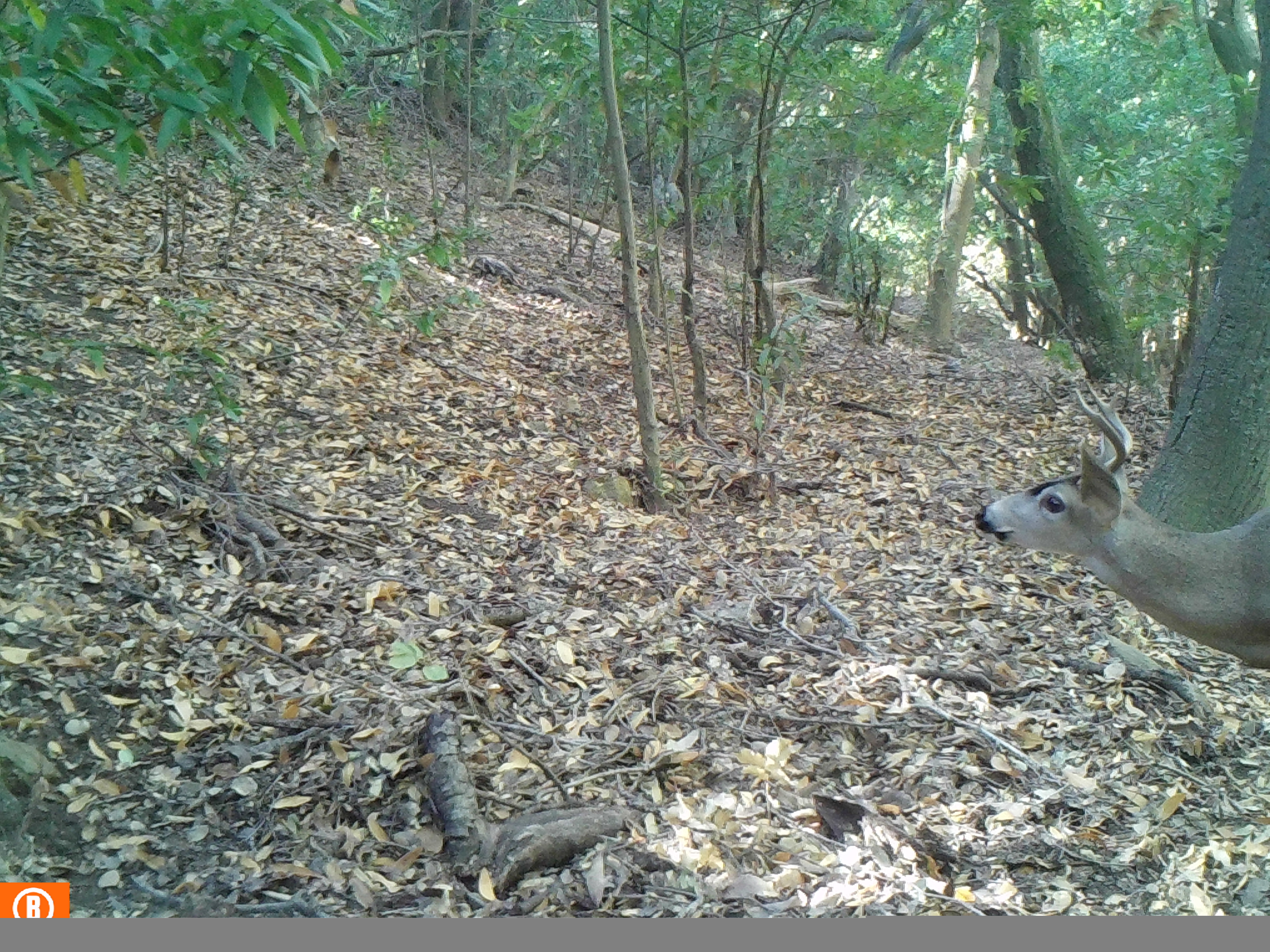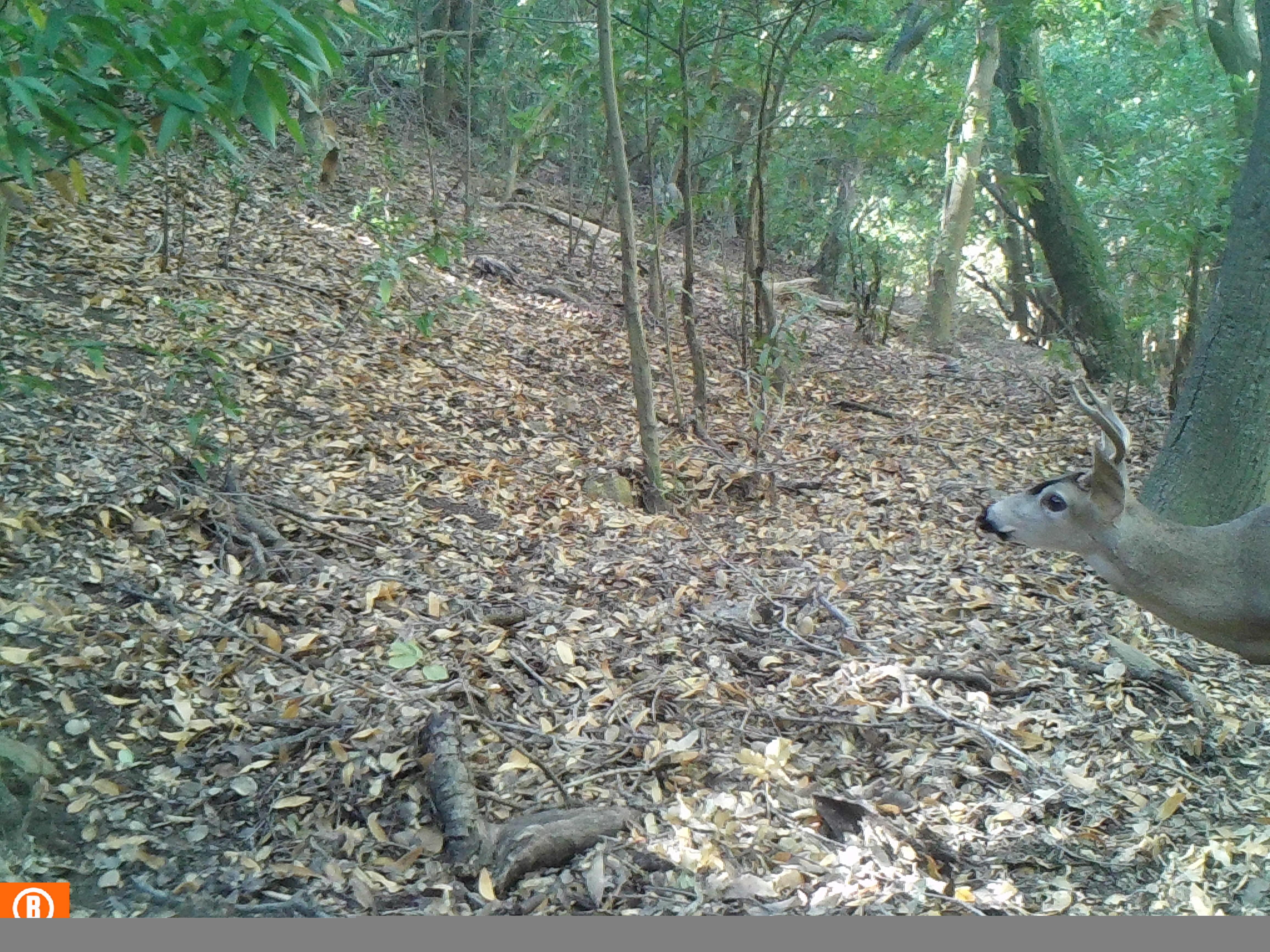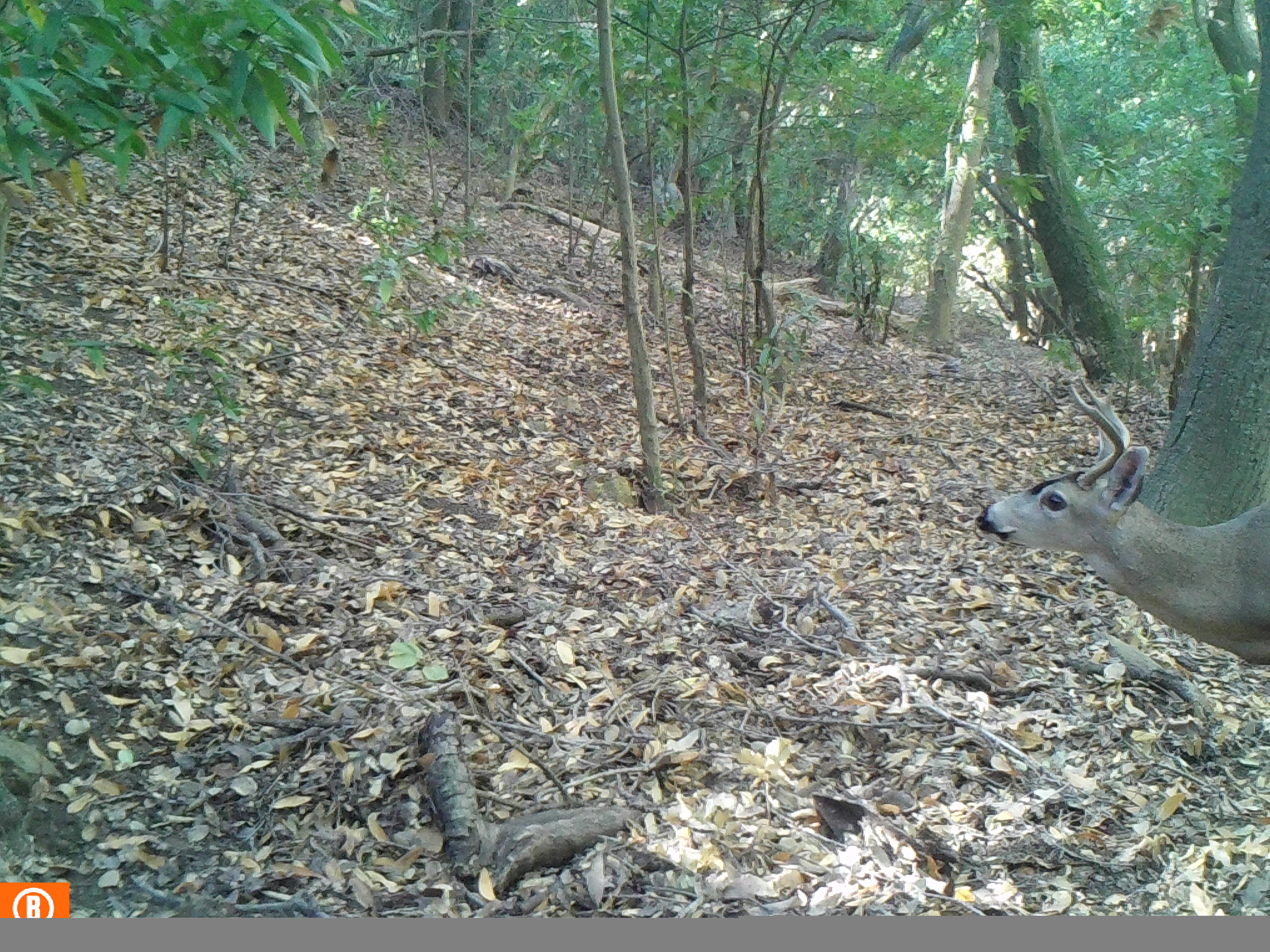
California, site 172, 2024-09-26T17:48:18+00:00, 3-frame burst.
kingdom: Animalia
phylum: Chordata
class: Mammalia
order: Artiodactyla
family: Cervidae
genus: Odocoileus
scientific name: Odocoileus hemionus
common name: mule deer